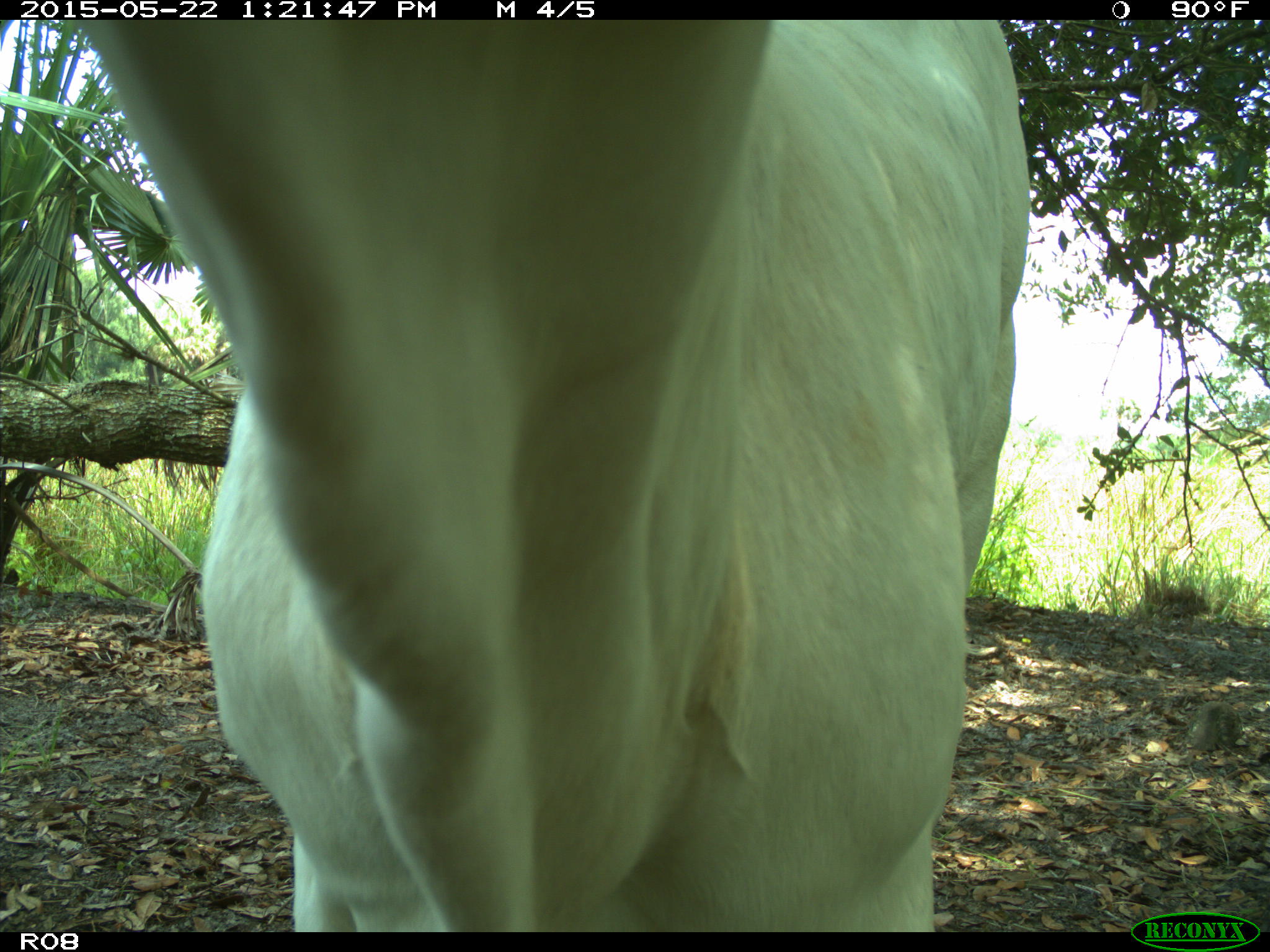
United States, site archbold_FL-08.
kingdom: Animalia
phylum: Chordata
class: Mammalia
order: Artiodactyla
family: Bovidae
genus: Bos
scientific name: Bos taurus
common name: domestic cow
Bos taurus (domestic cow).